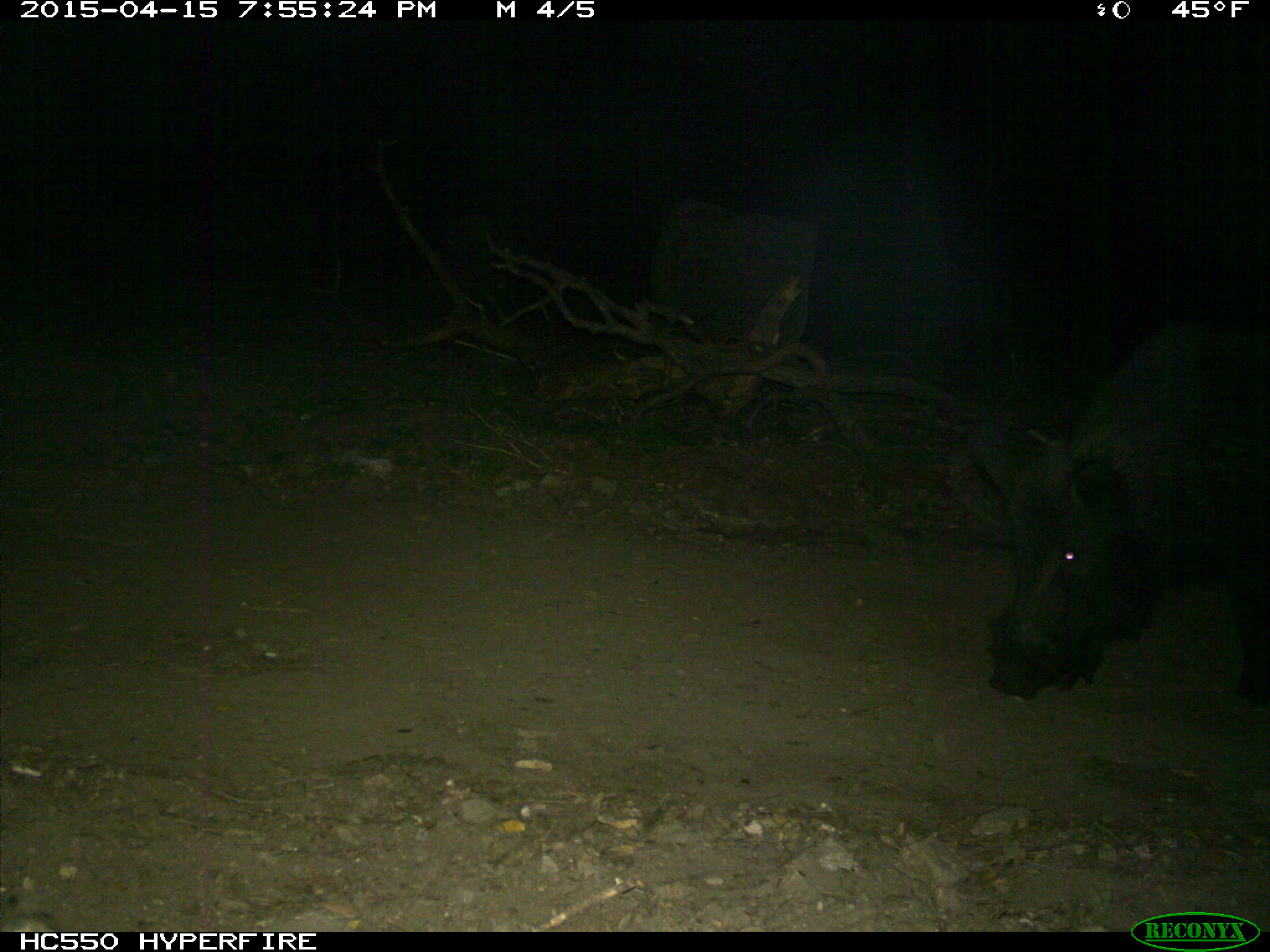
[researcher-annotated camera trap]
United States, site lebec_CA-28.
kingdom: Animalia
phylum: Chordata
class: Mammalia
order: Artiodactyla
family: Suidae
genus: Sus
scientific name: Sus scrofa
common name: wild boar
Sus scrofa (wild boar).